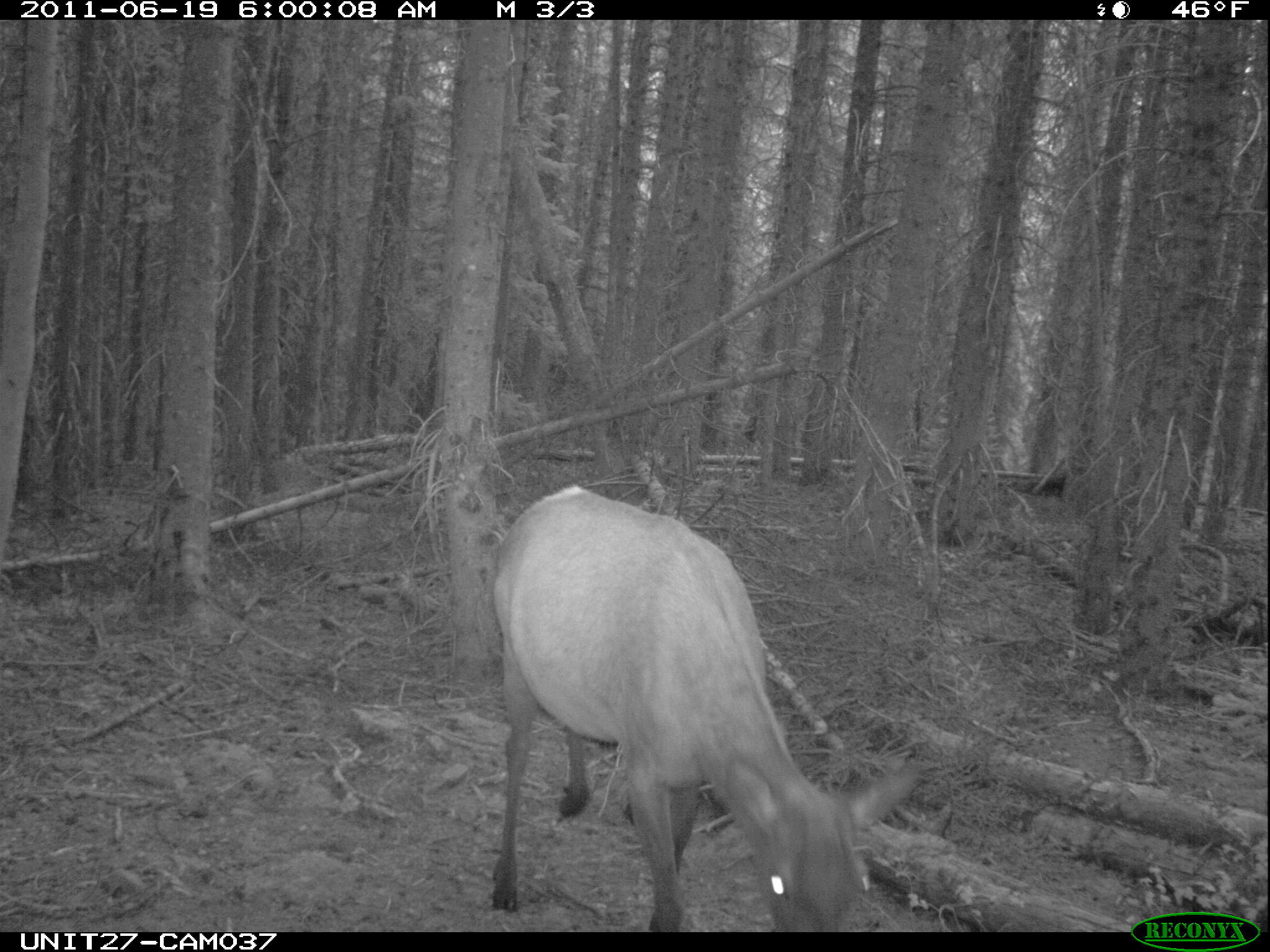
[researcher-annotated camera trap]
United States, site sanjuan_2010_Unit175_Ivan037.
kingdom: Animalia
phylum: Chordata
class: Mammalia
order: Artiodactyla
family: Cervidae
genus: Cervus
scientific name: Cervus elaphus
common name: red deer